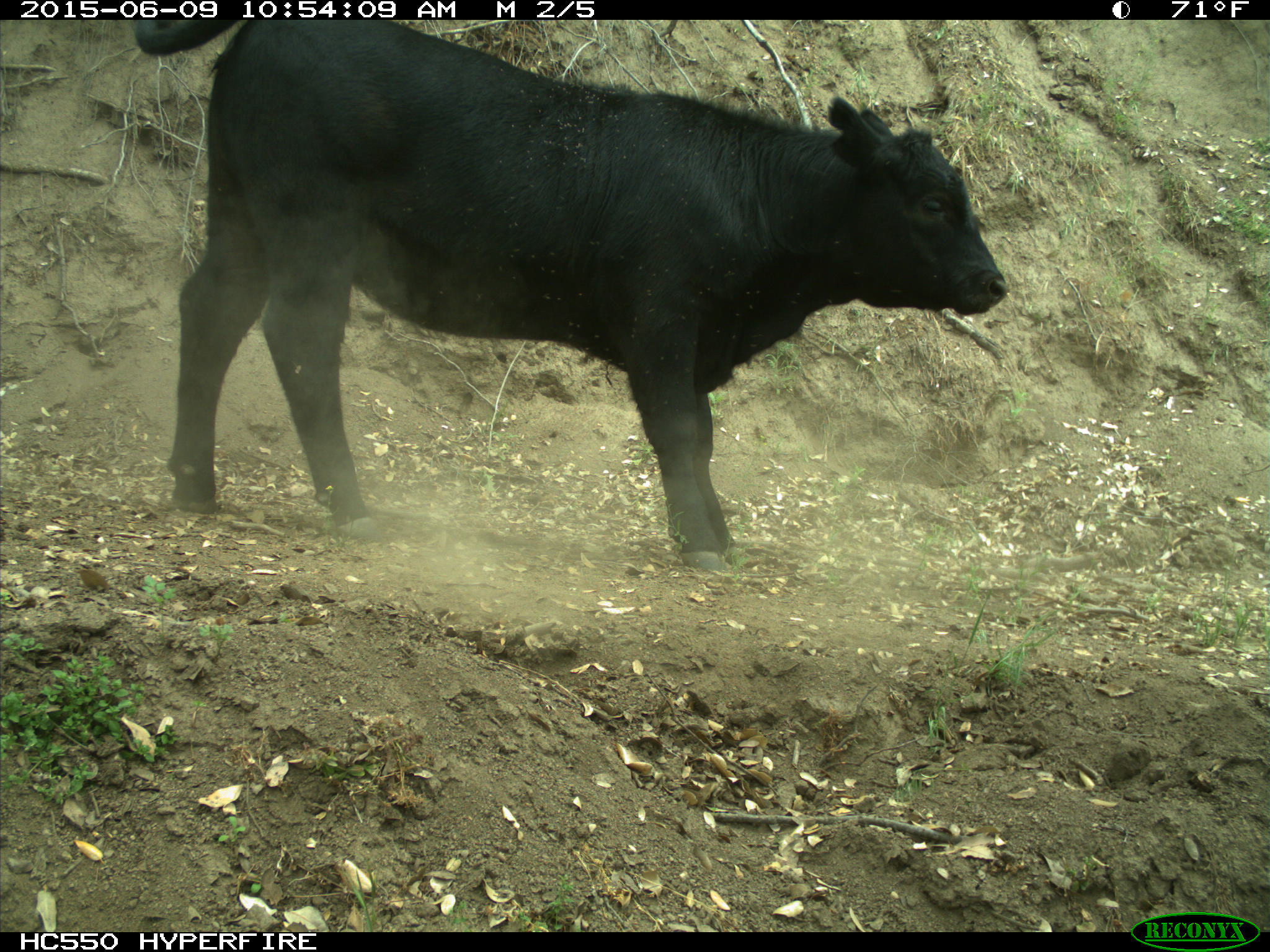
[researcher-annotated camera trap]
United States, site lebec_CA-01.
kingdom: Animalia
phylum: Chordata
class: Mammalia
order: Artiodactyla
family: Bovidae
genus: Bos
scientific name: Bos taurus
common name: domestic cow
Bos taurus (domestic cow).